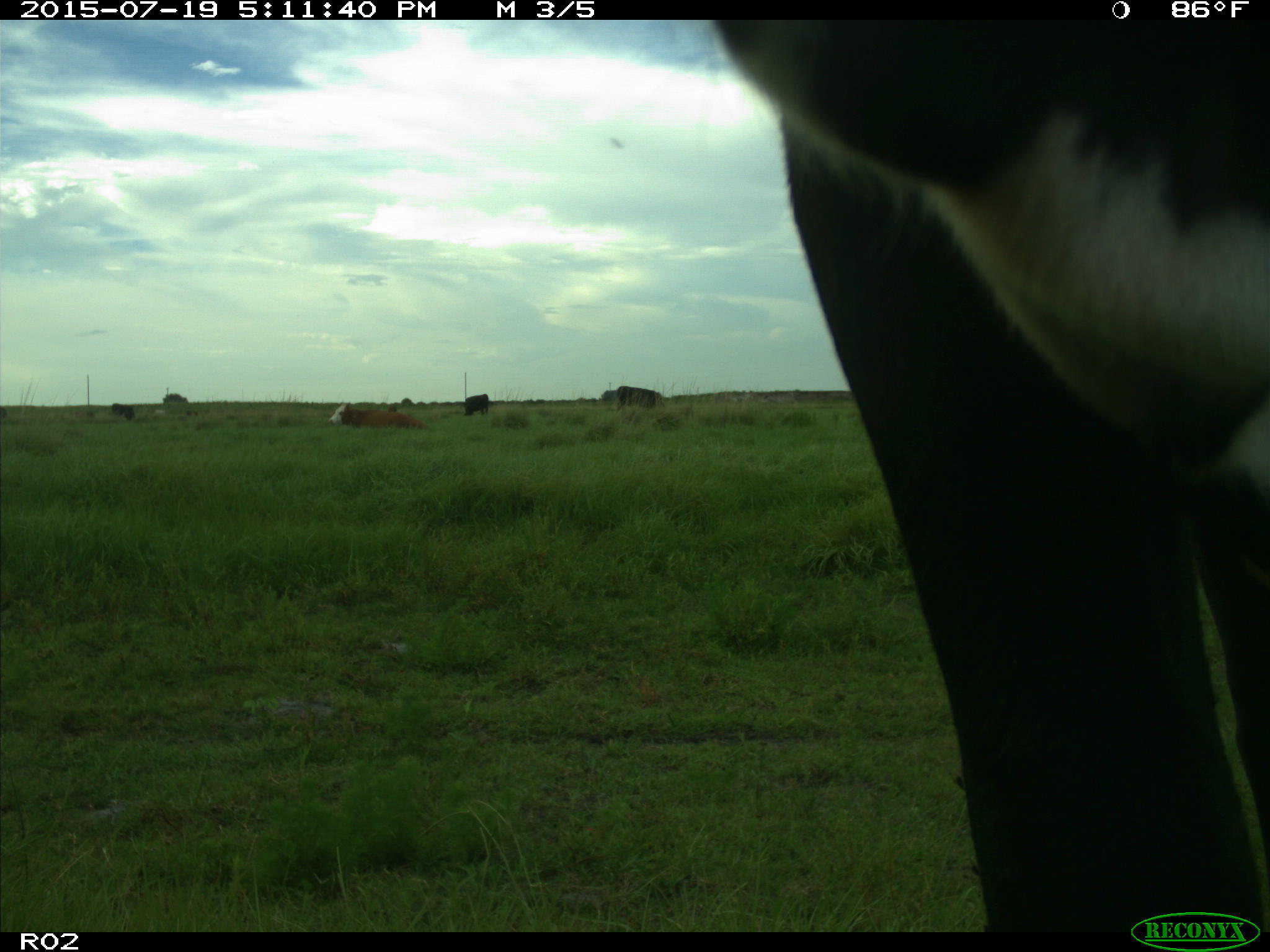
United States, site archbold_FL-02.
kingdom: Animalia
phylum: Chordata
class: Mammalia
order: Artiodactyla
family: Bovidae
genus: Bos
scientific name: Bos taurus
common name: domestic cow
Bos taurus (domestic cow).